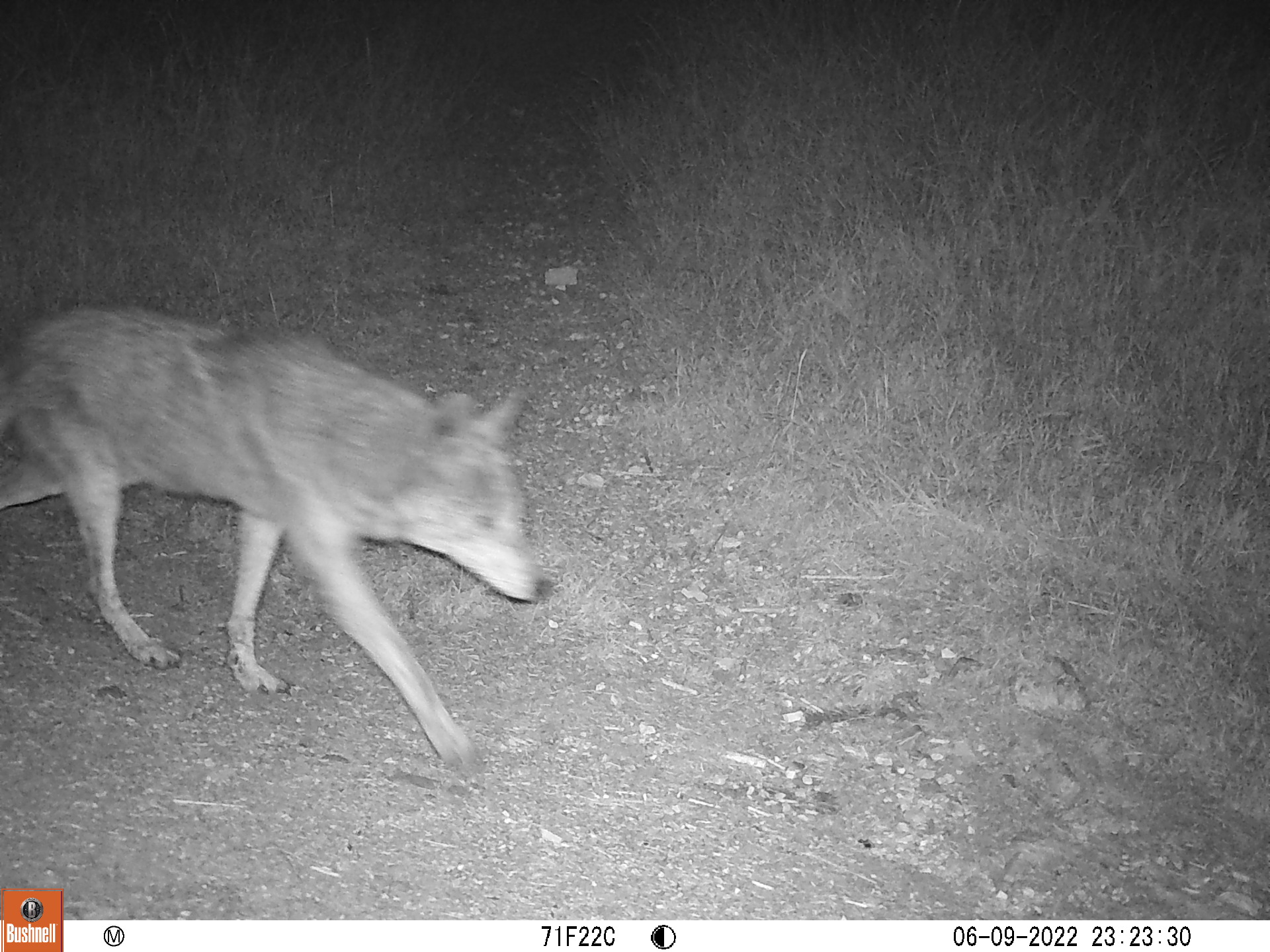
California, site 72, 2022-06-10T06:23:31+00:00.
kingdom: Animalia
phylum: Chordata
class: Mammalia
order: Carnivora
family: Canidae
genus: Canis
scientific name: Canis latrans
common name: coyote